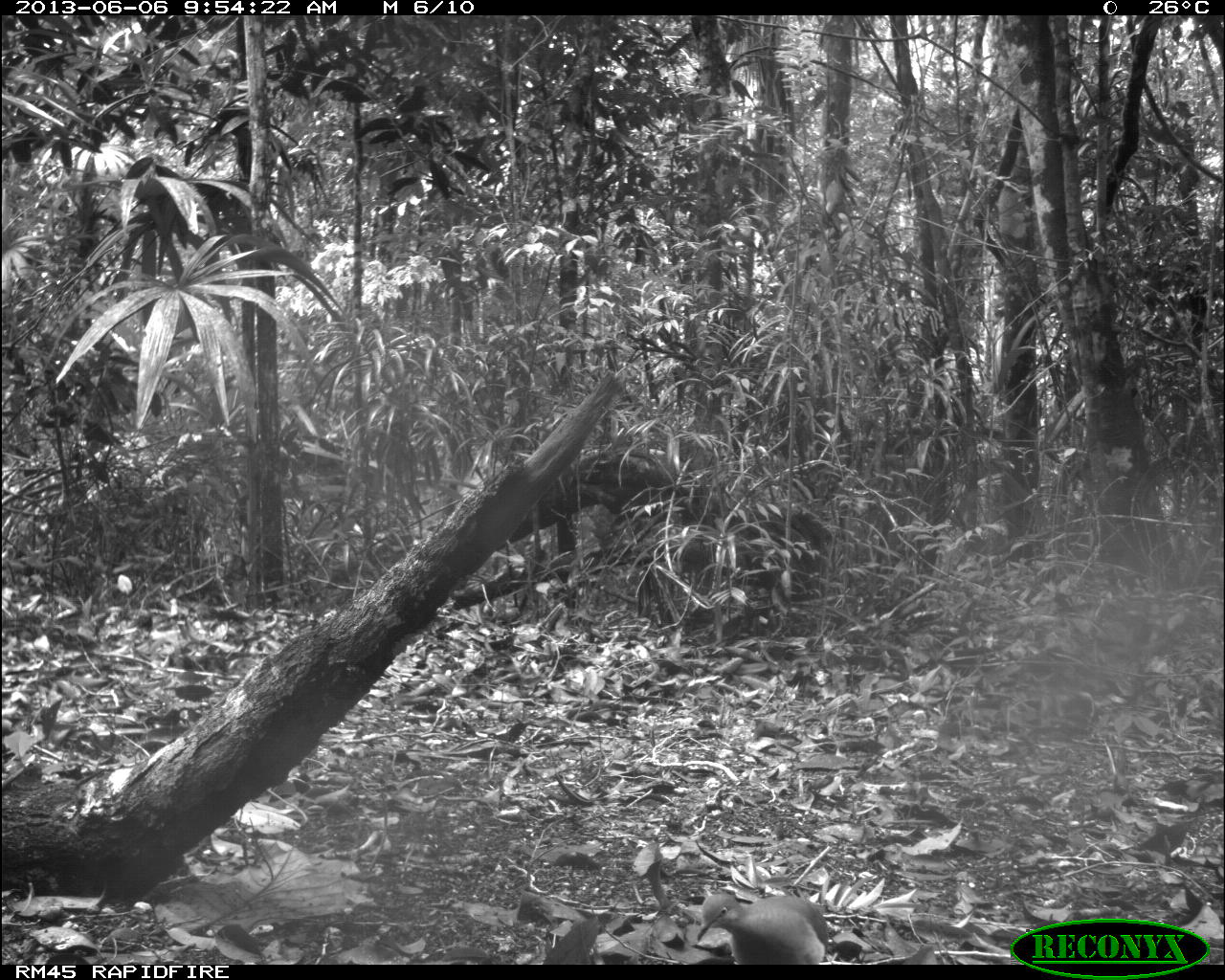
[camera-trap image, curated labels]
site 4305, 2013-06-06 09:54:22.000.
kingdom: Animalia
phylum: Chordata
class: Aves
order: Columbiformes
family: Columbidae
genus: Geotrygon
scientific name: Geotrygon montana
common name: ruddy quail-dove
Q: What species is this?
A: Geotrygon montana (ruddy quail-dove).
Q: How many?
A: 1.